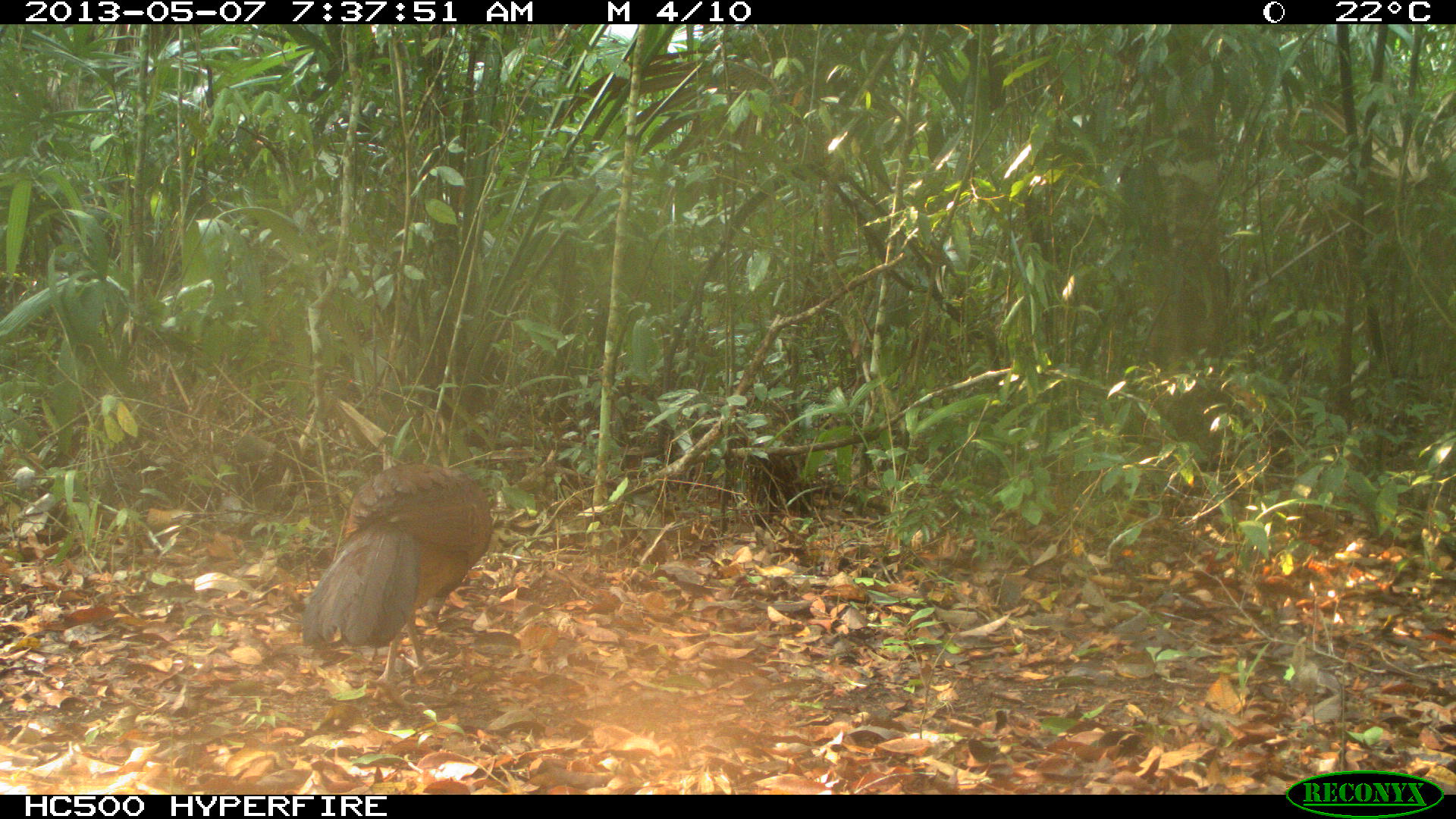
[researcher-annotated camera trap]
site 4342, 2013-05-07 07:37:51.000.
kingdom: Animalia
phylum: Chordata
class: Aves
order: Galliformes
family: Cracidae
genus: Crax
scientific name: Crax rubra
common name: great curassow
Crax rubra (great curassow), count 1, sex female.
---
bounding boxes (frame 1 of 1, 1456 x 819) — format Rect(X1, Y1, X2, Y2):
crax rubra: Rect(300, 461, 494, 703)